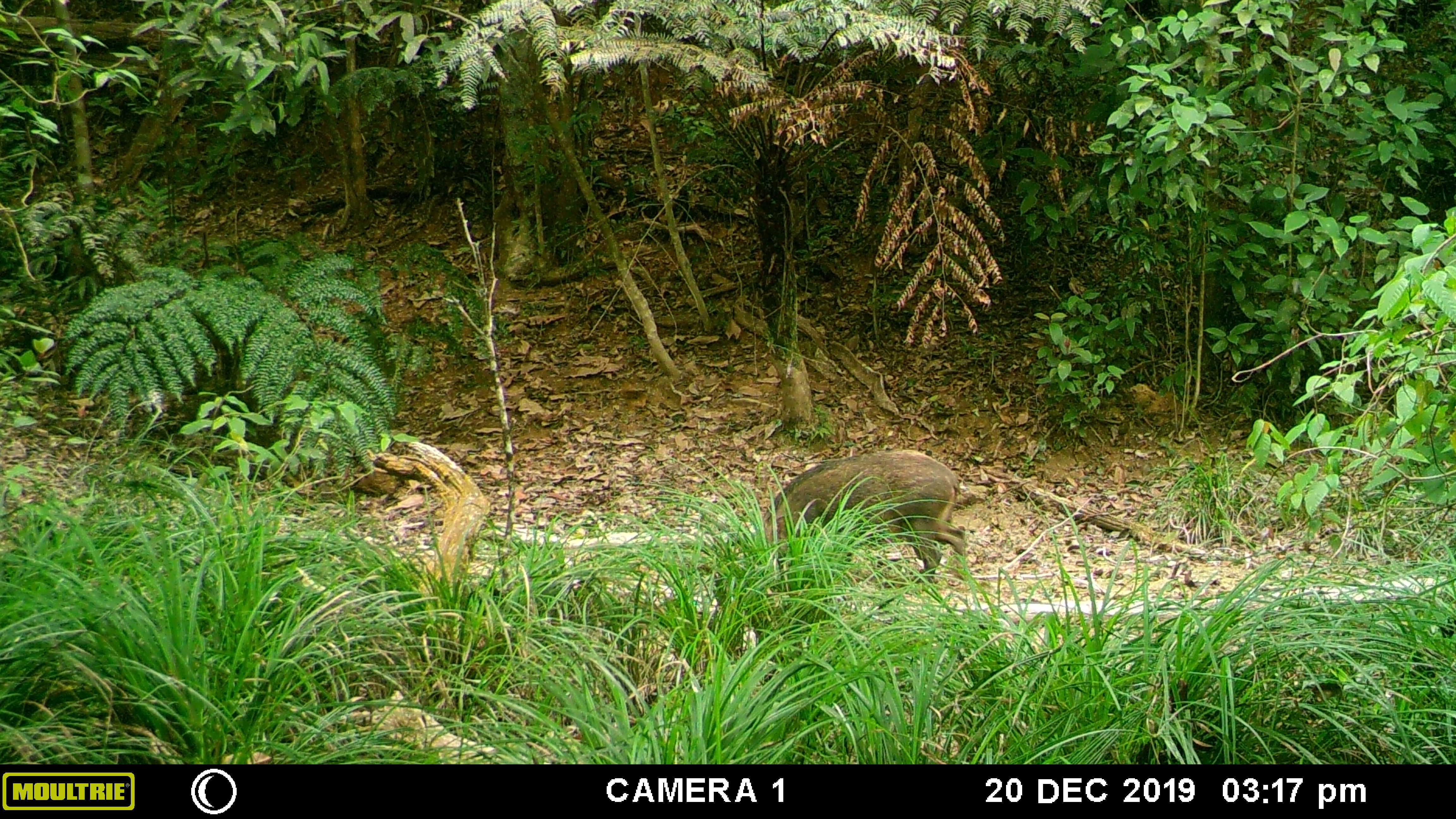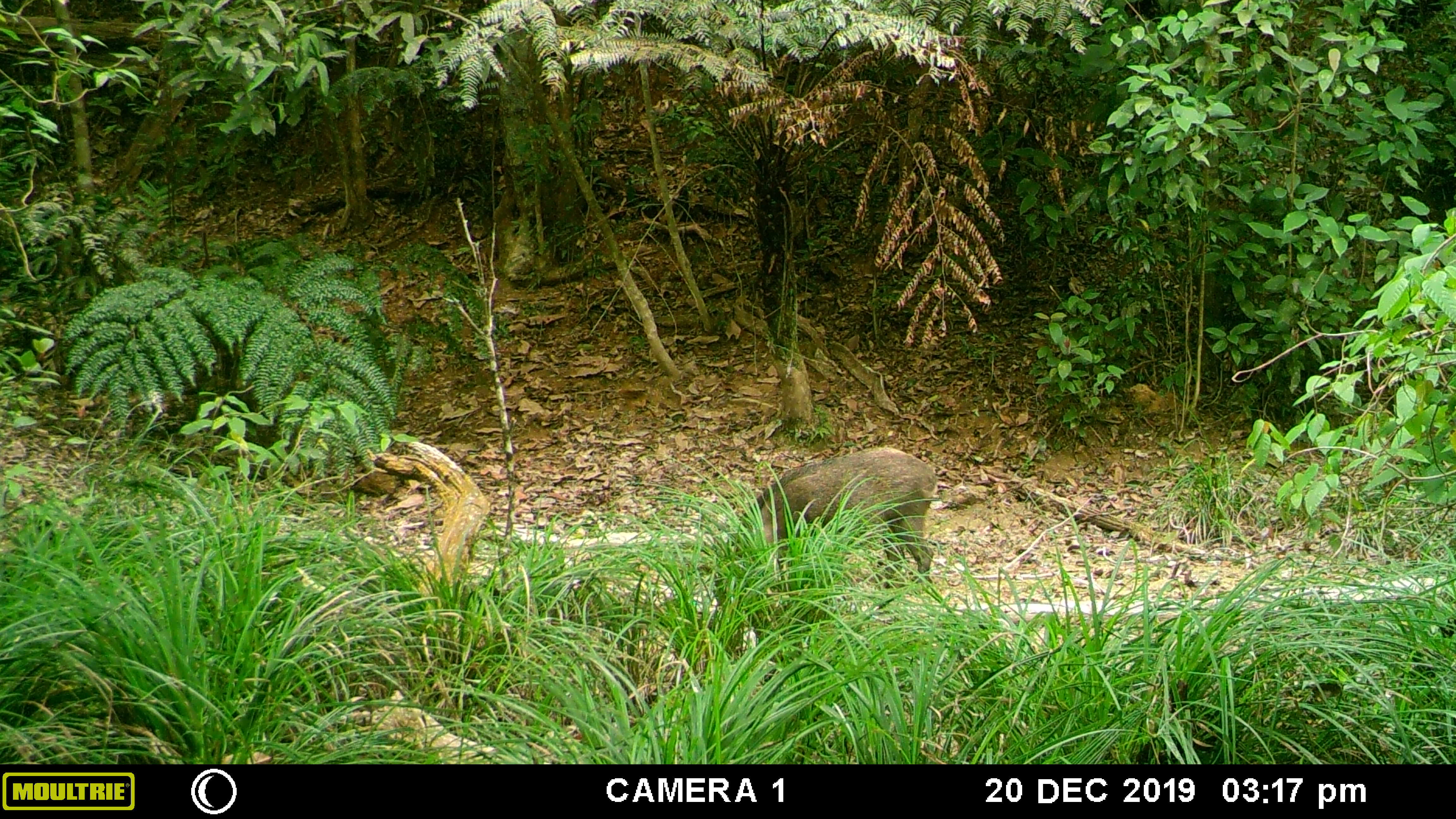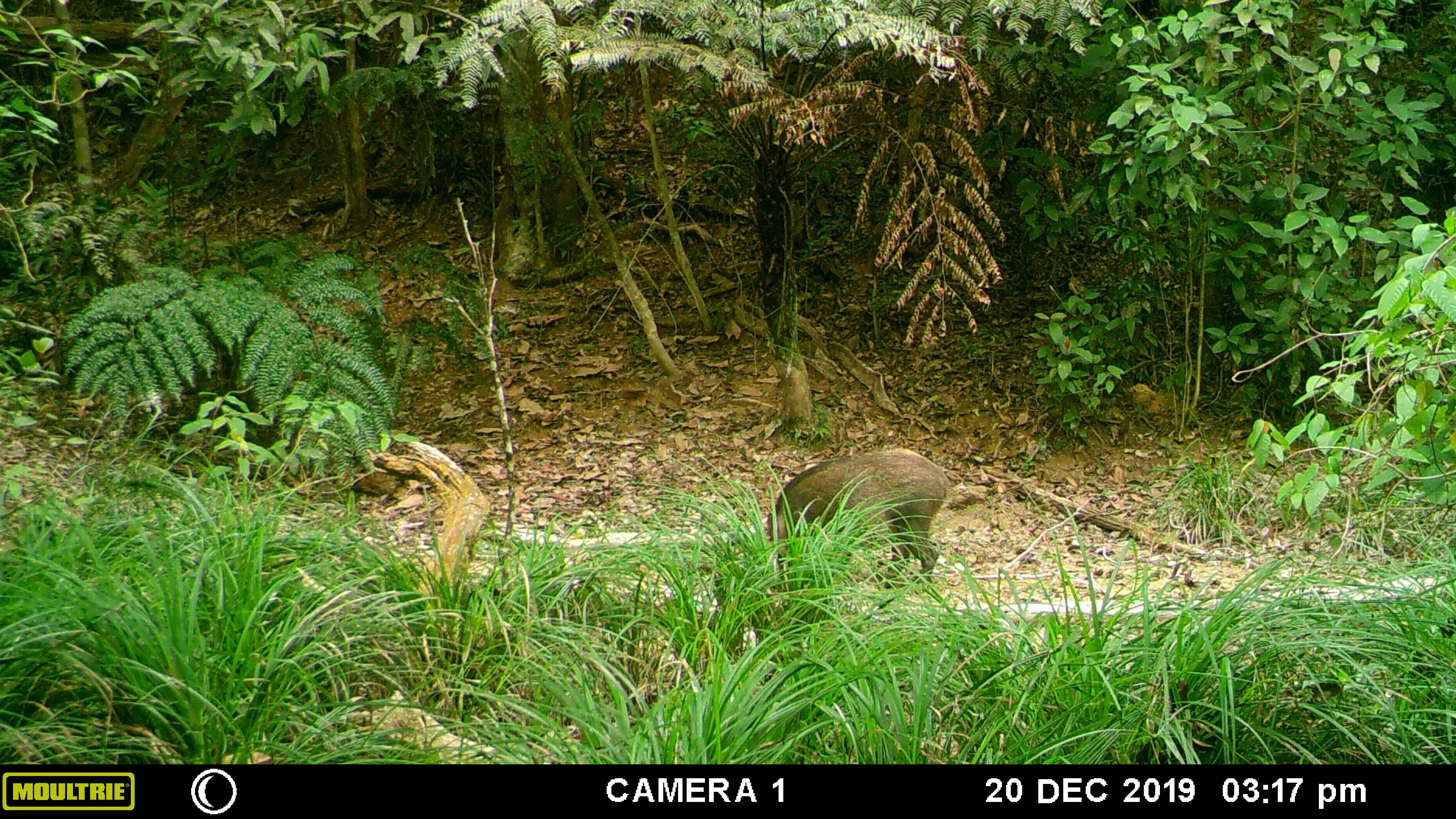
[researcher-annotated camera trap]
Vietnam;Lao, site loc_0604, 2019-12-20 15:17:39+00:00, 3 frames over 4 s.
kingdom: Animalia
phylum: Chordata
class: Mammalia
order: Artiodactyla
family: Suidae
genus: Sus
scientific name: Sus scrofa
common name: eurasian wild pig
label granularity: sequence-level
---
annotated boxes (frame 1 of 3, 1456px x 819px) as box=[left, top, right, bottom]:
eurasian wild pig: box=[755, 449, 966, 584]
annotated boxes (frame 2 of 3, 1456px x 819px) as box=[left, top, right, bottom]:
eurasian wild pig: box=[734, 446, 938, 589]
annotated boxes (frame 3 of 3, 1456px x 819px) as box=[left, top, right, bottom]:
eurasian wild pig: box=[762, 447, 951, 589]